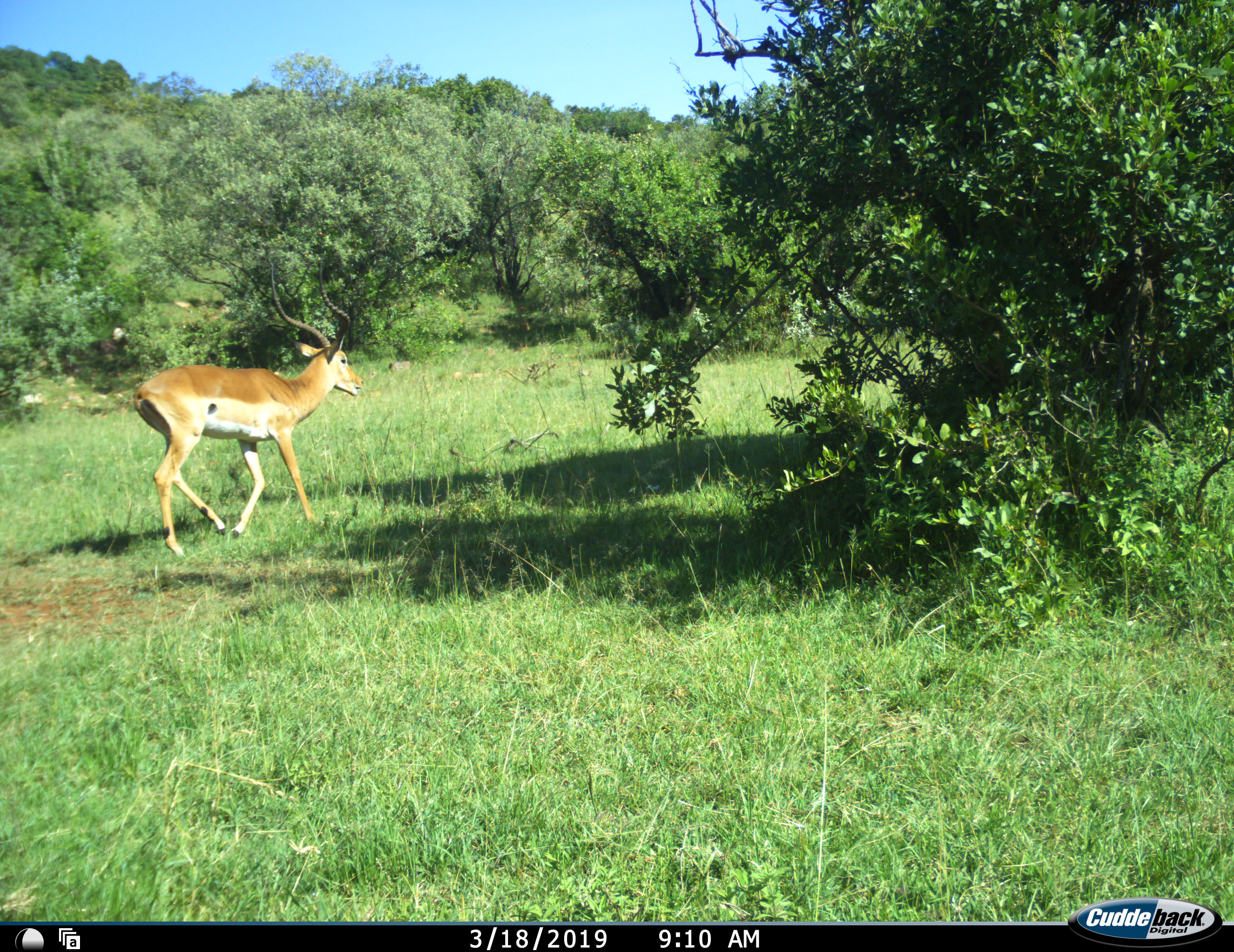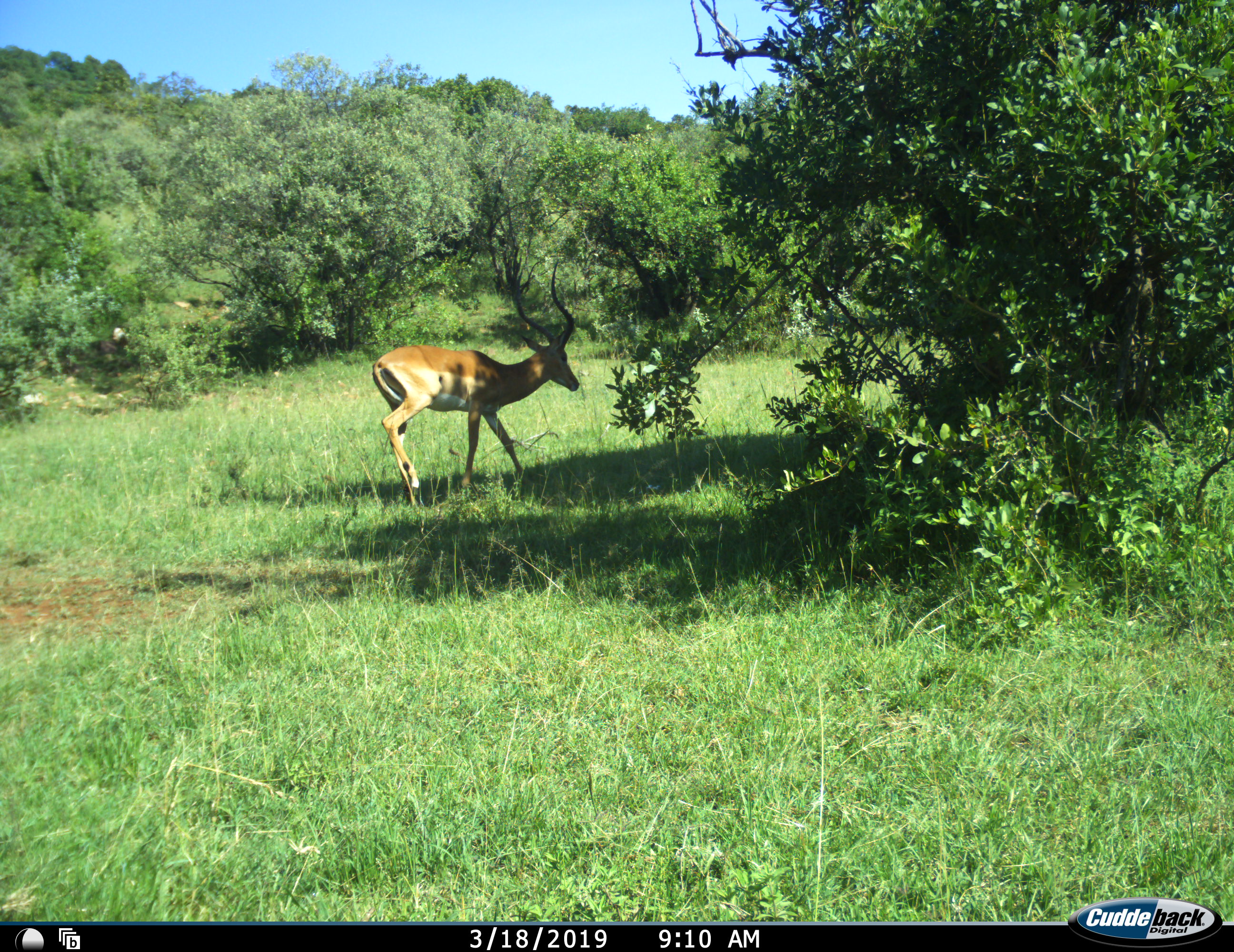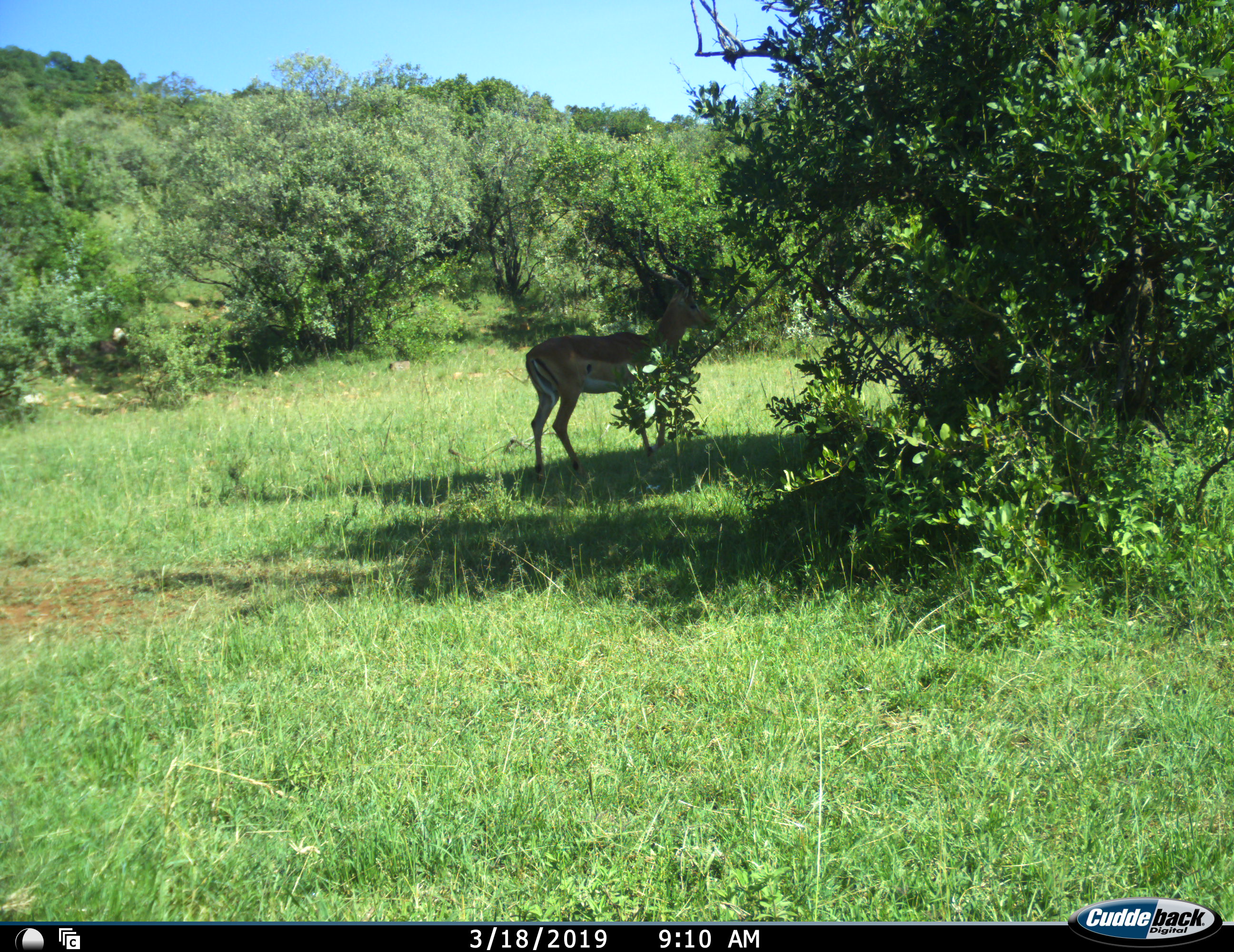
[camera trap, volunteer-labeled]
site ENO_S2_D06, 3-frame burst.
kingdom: Animalia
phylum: Chordata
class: Mammalia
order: Artiodactyla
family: Bovidae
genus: Aepyceros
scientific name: Aepyceros melampus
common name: impala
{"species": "impala (Aepyceros melampus)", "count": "1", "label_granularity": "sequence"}